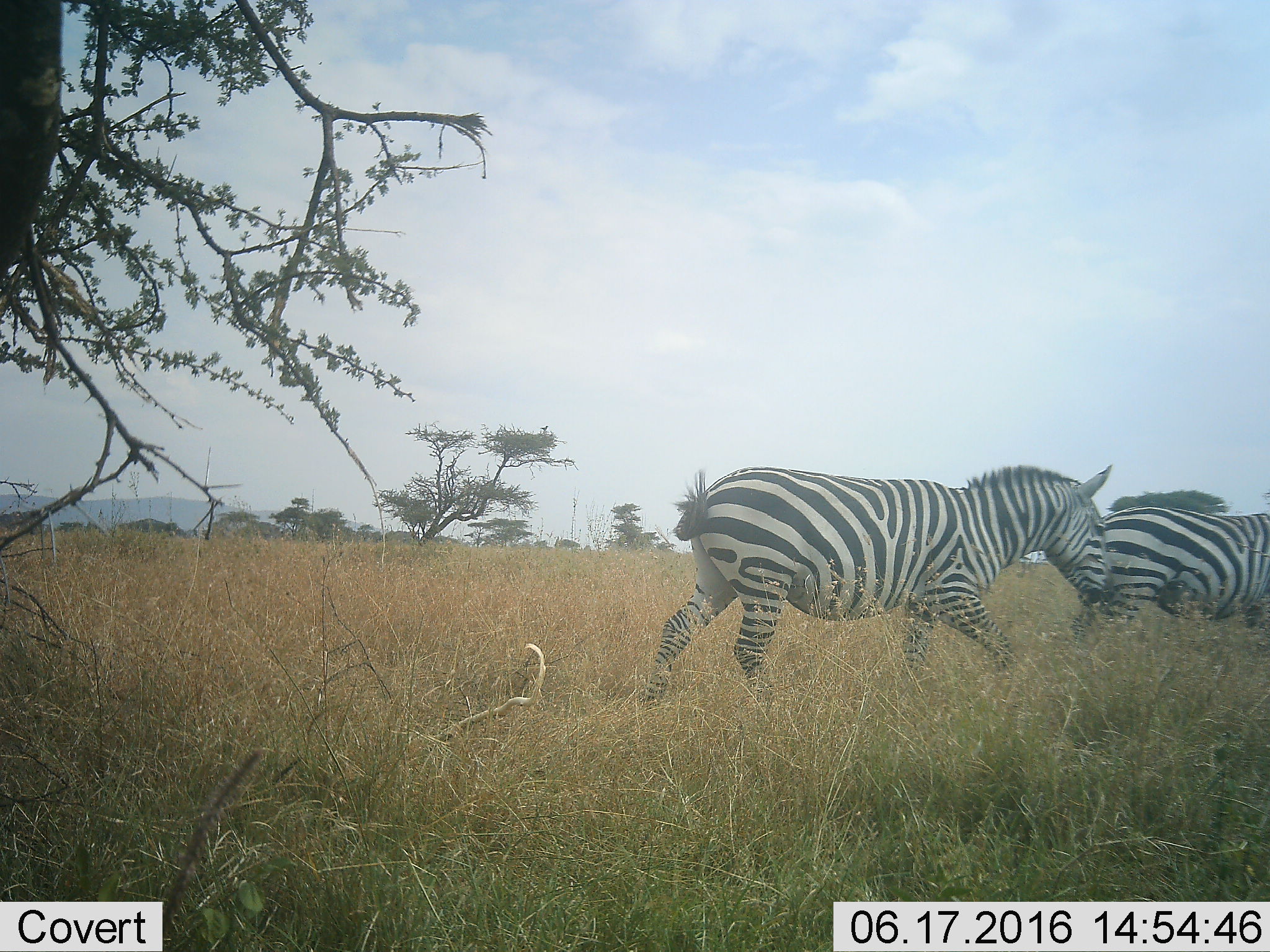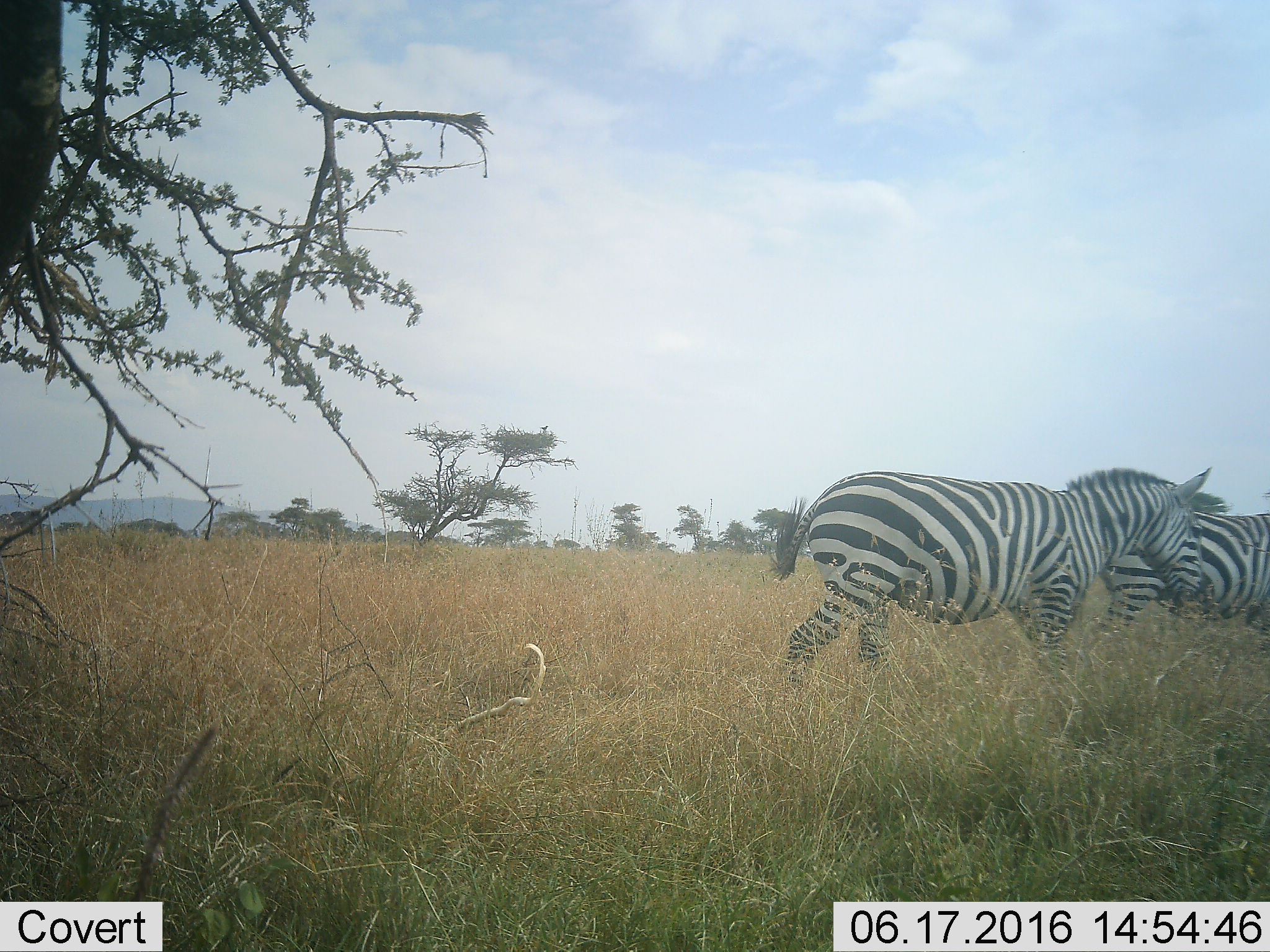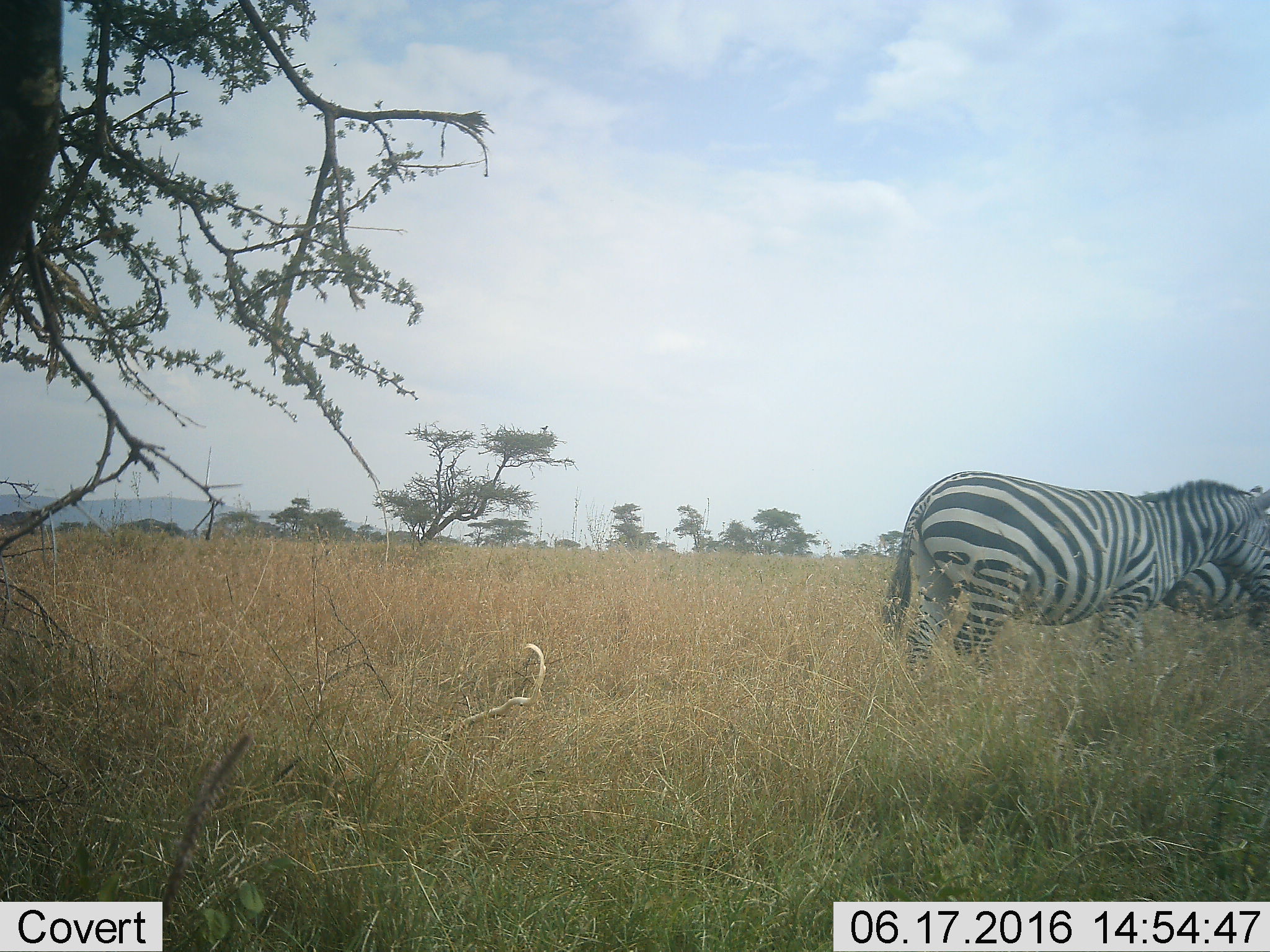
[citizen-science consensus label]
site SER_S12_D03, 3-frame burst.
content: unidentified animal